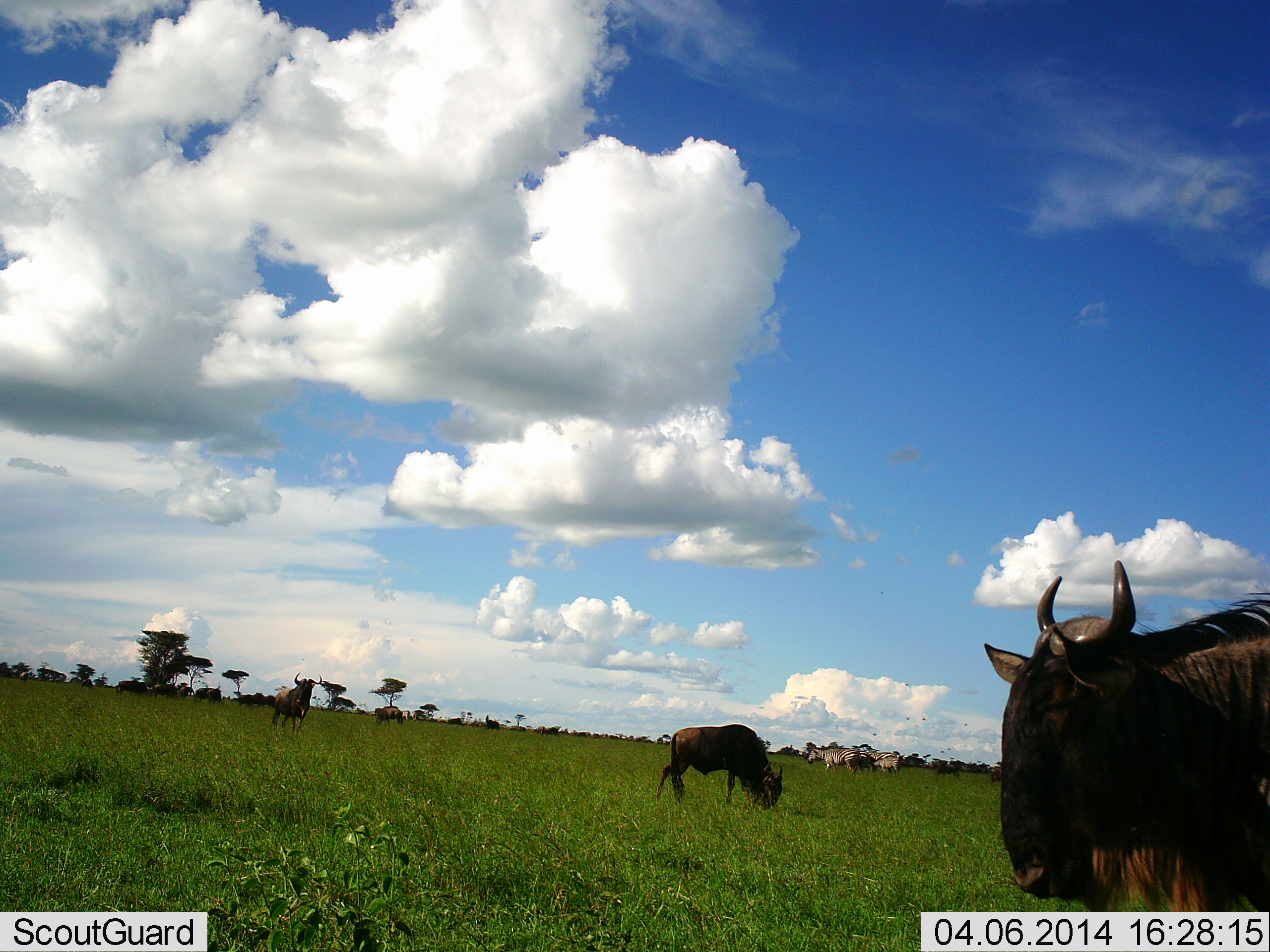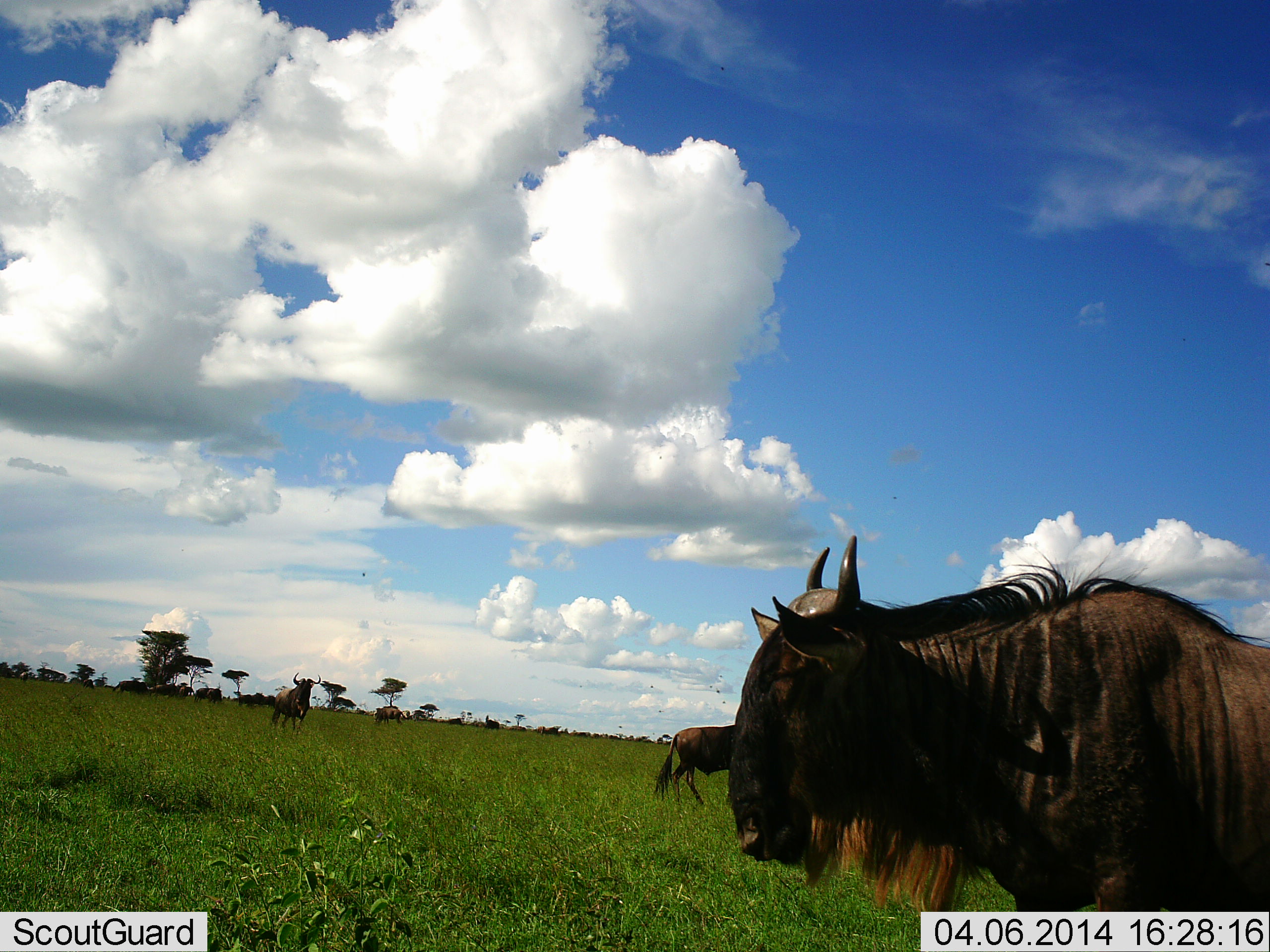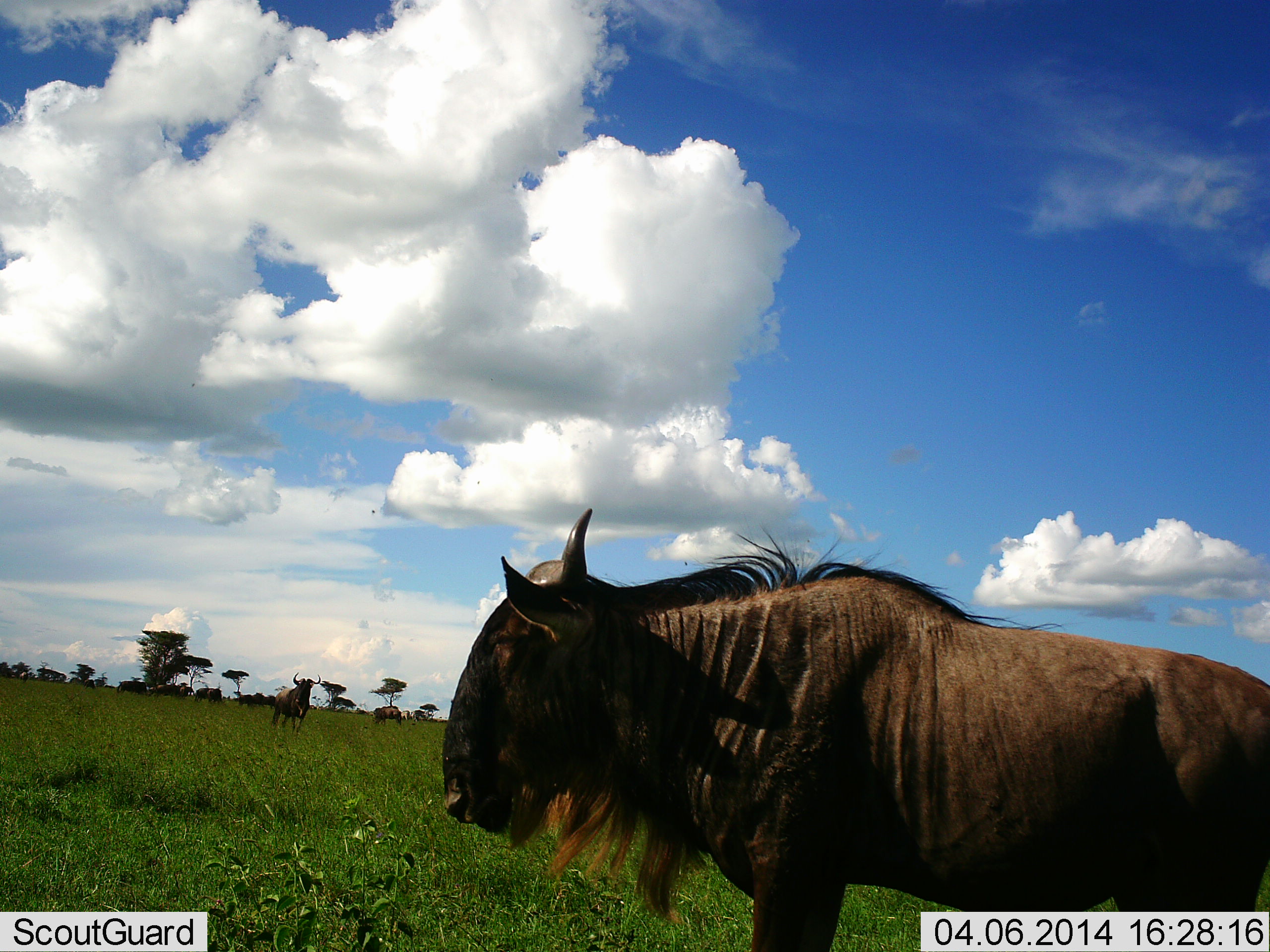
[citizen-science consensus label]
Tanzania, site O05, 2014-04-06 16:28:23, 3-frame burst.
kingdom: Animalia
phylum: Chordata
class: Mammalia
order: Artiodactyla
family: Bovidae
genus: Connochaetes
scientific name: Connochaetes taurinus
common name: blue wildebeest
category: wildebeest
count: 11-50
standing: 62%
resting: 0%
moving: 62%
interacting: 8%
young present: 0%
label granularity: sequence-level